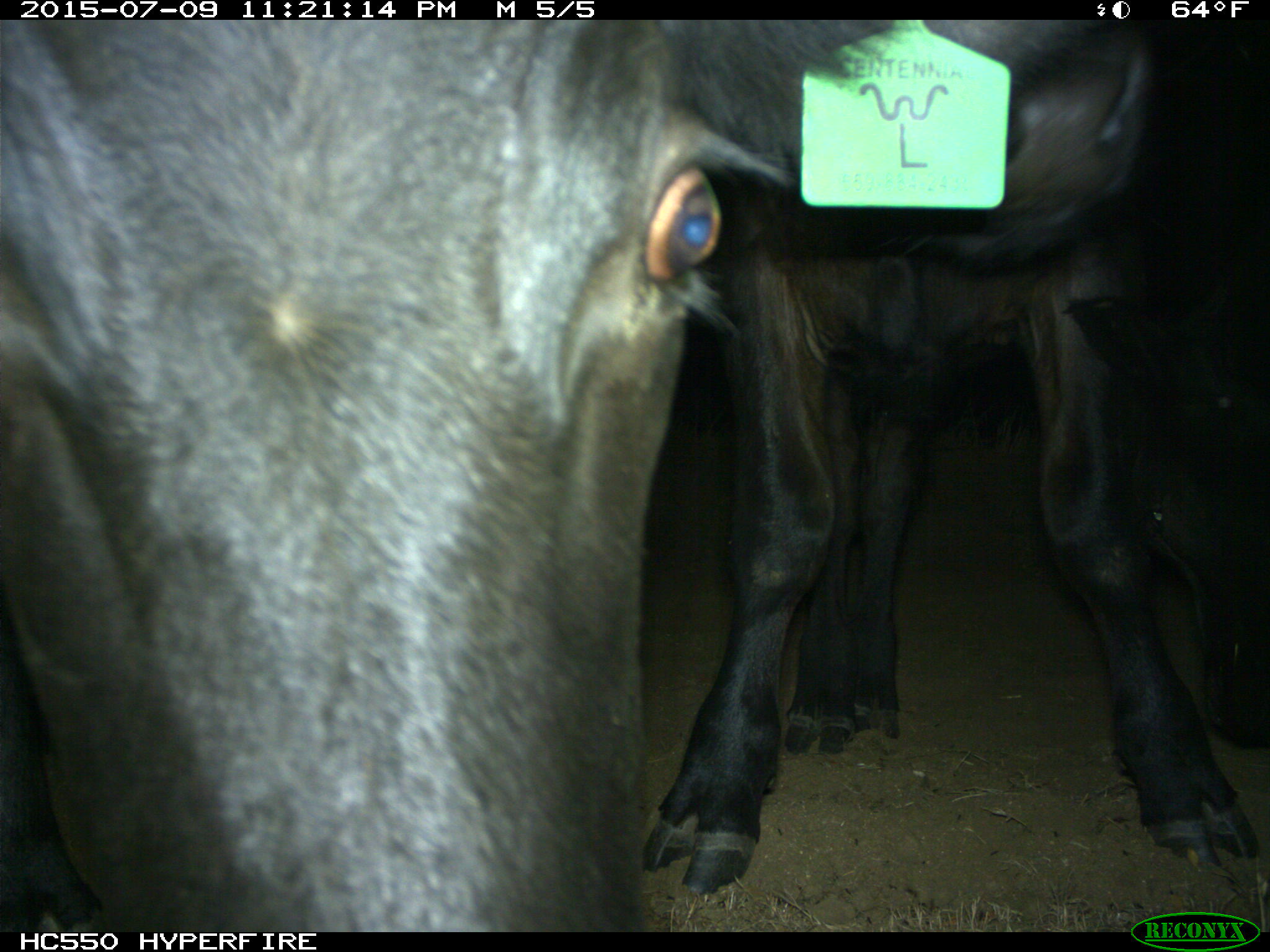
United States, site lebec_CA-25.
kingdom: Animalia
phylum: Chordata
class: Mammalia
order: Artiodactyla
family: Bovidae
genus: Bos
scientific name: Bos taurus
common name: domestic cow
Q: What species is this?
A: Bos taurus (domestic cow).